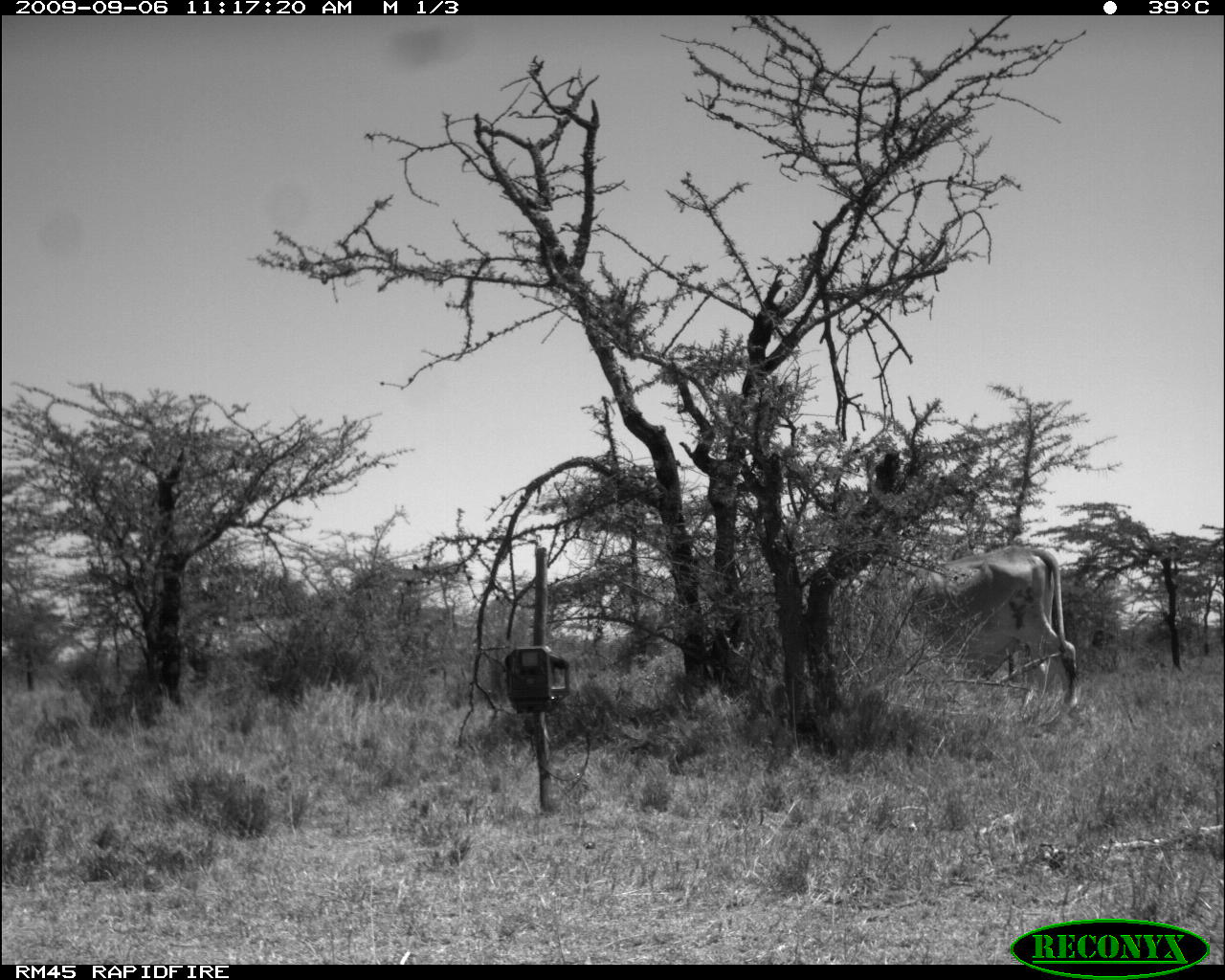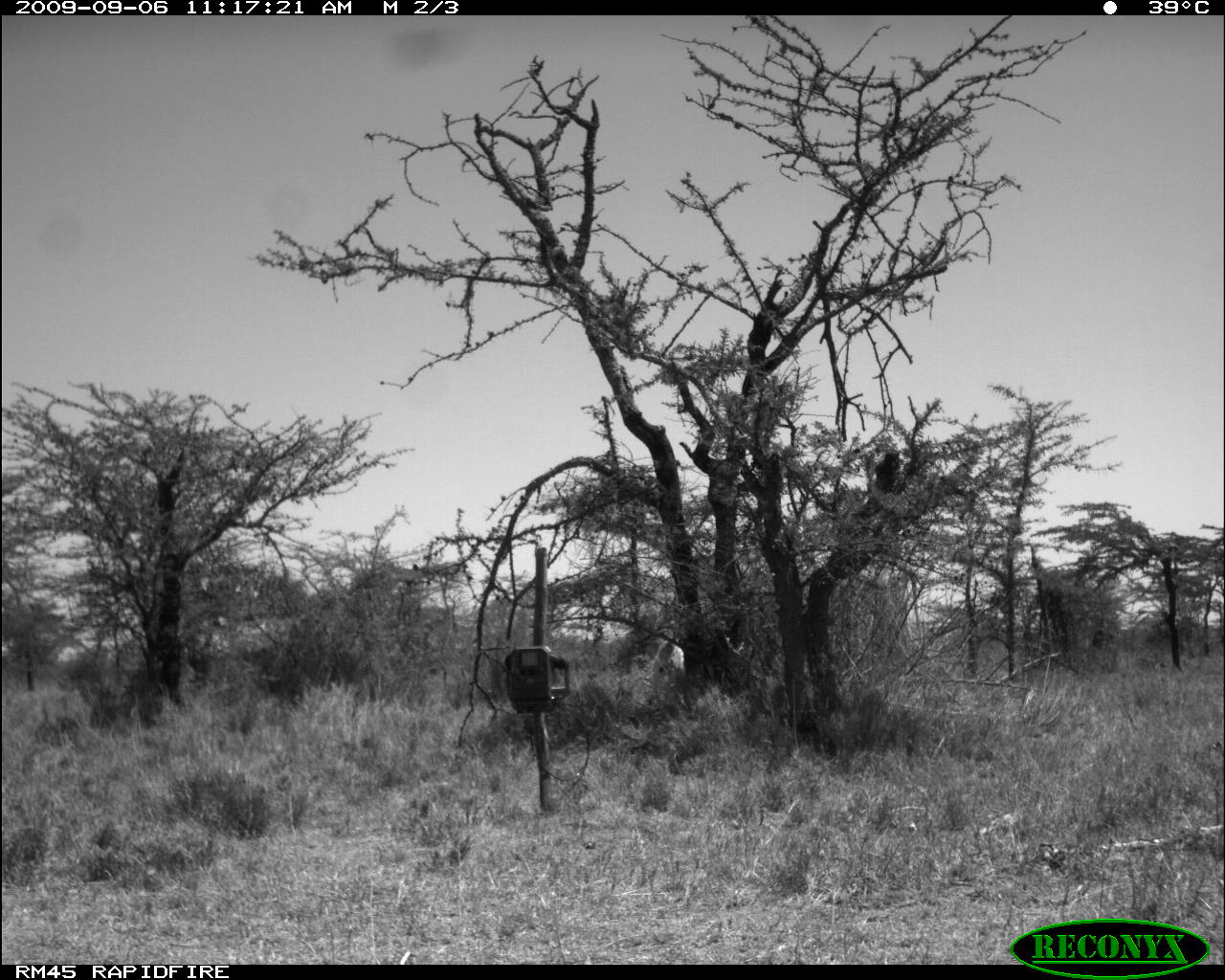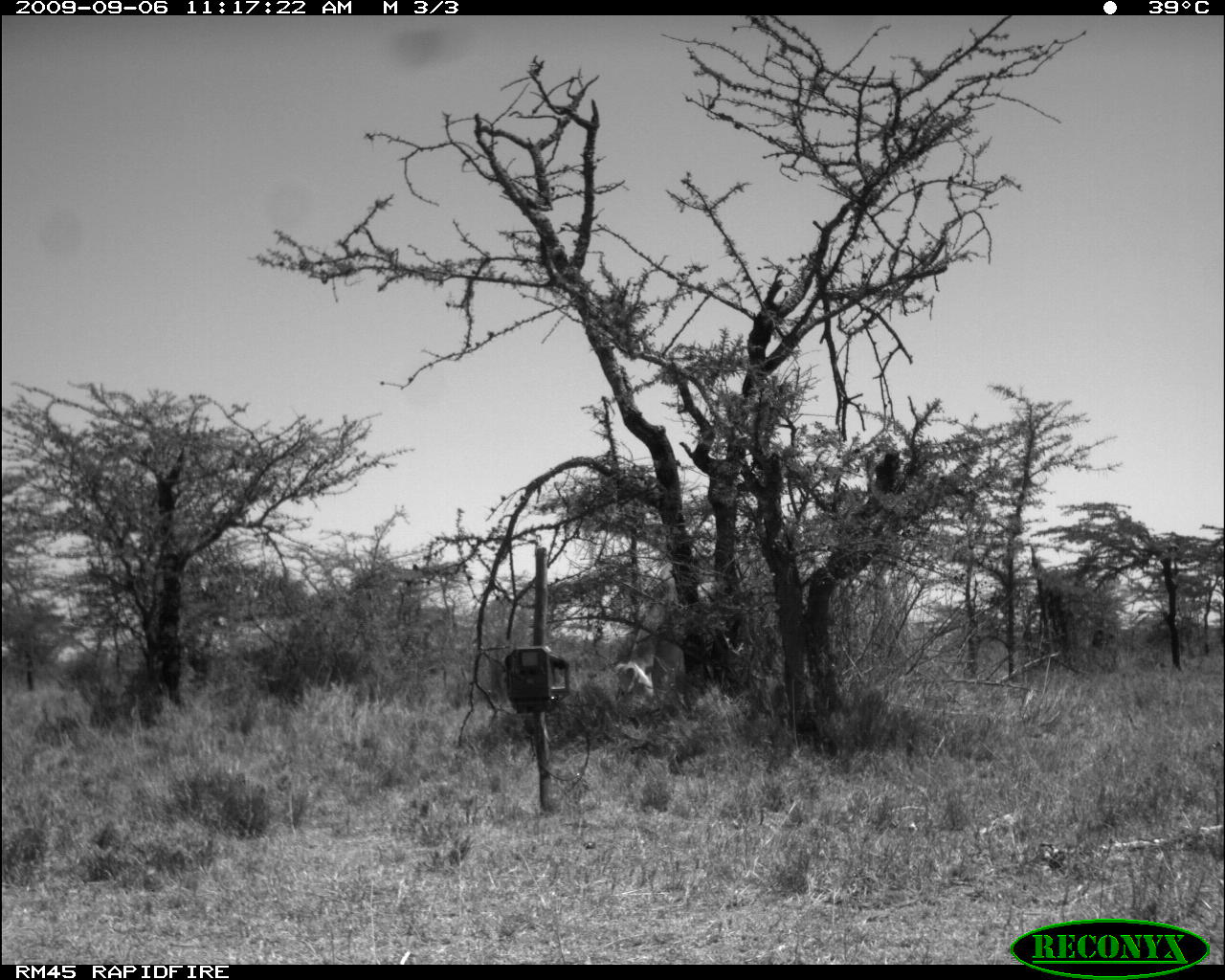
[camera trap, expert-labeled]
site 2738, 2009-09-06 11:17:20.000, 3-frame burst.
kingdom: Animalia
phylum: Chordata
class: Mammalia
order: Artiodactyla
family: Bovidae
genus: Bos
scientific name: Bos taurus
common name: domestic cattle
Bos taurus (domestic cattle), count 2.